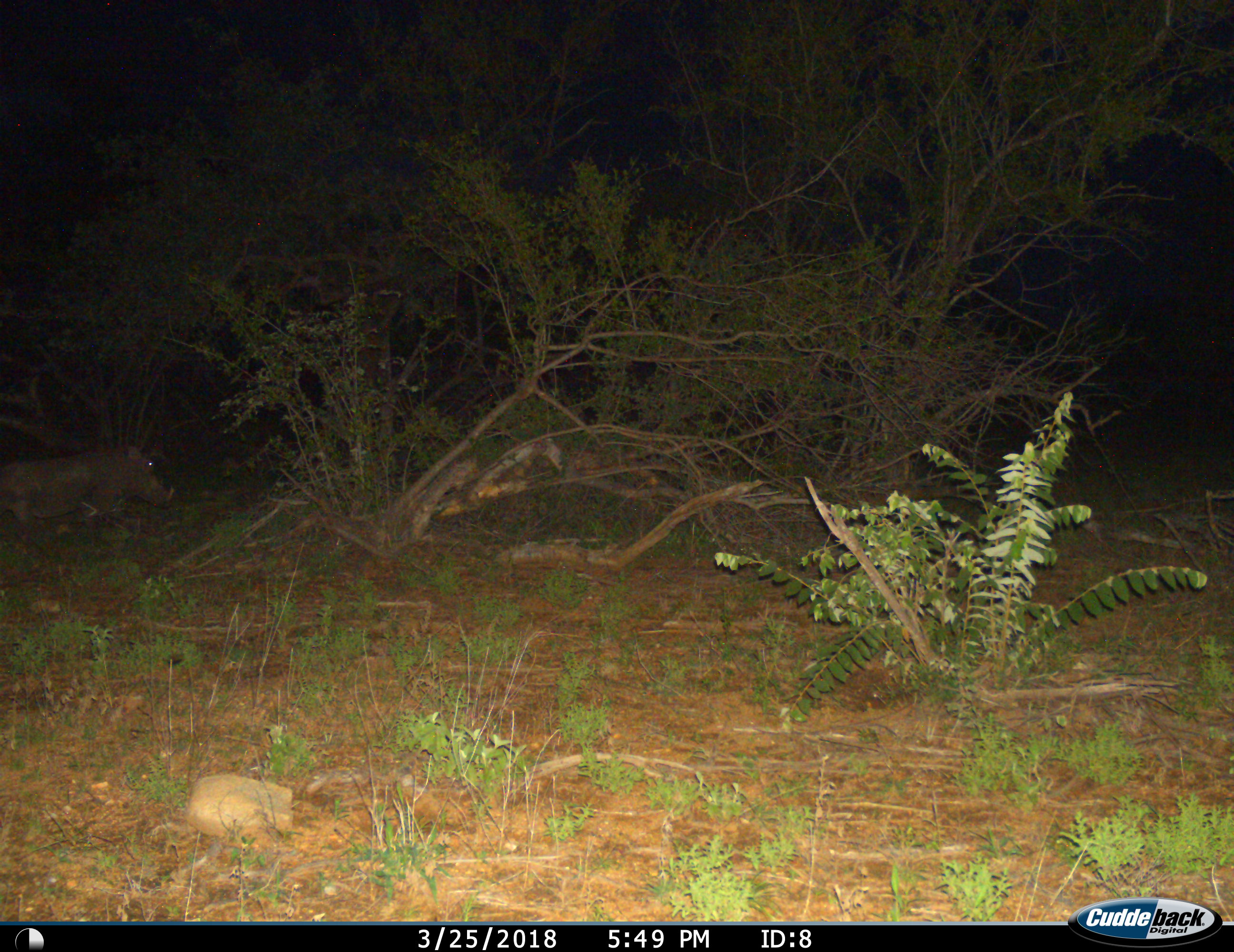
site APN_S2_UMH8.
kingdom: Animalia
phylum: Chordata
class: Mammalia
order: Artiodactyla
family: Suidae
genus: Phacochoerus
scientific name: Phacochoerus africanus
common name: warthog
Warthog (Phacochoerus africanus), count 1. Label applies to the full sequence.